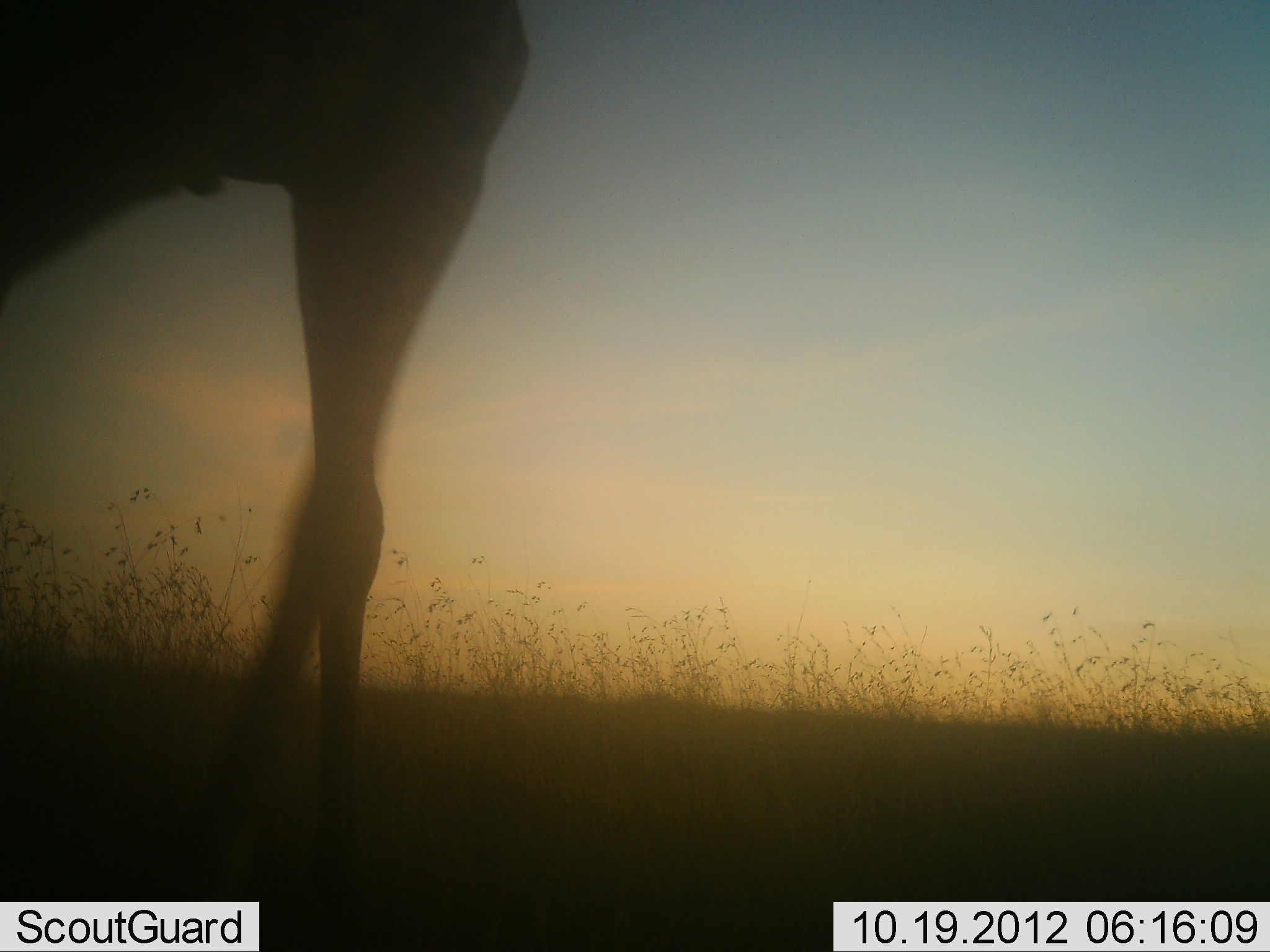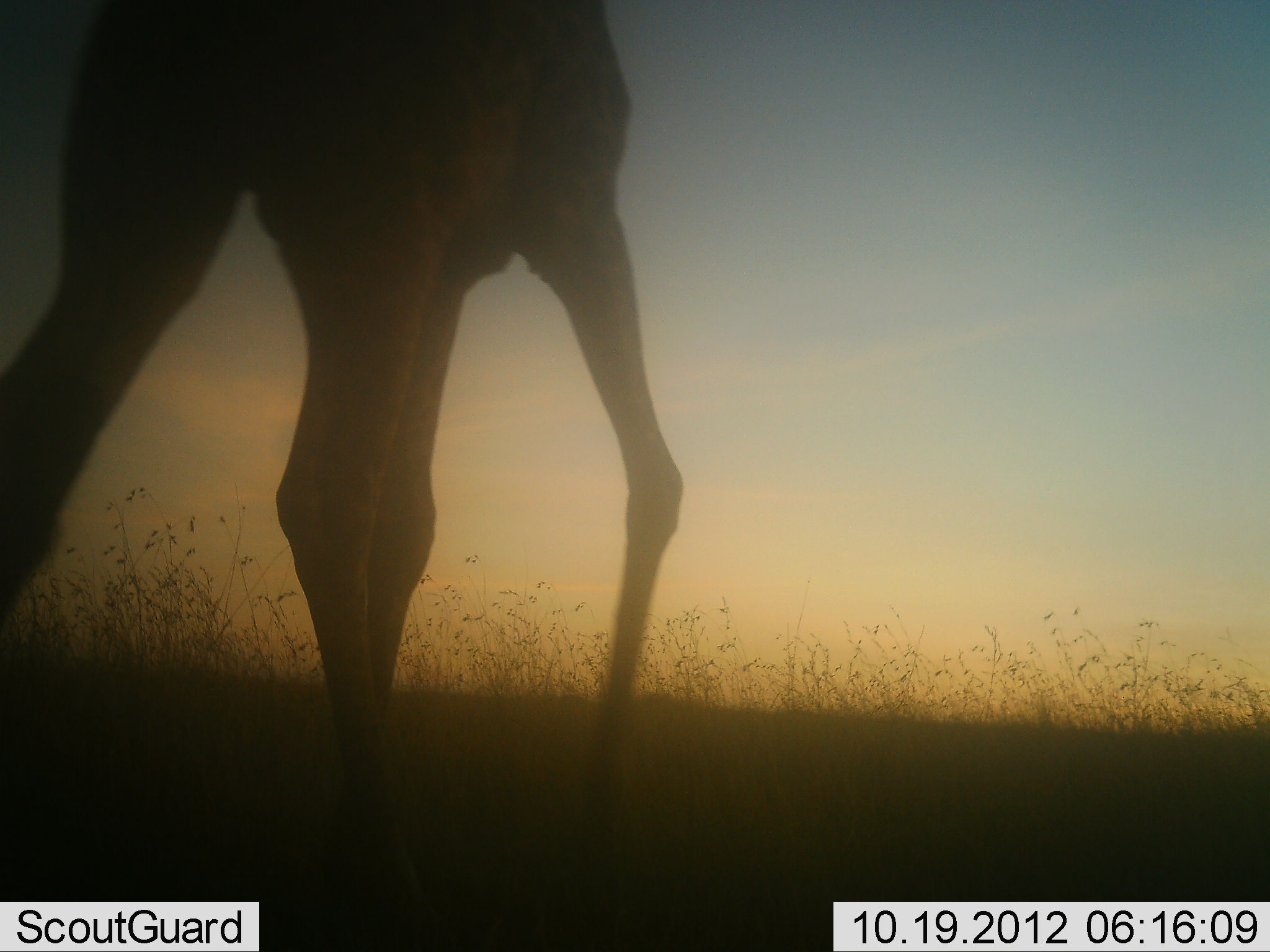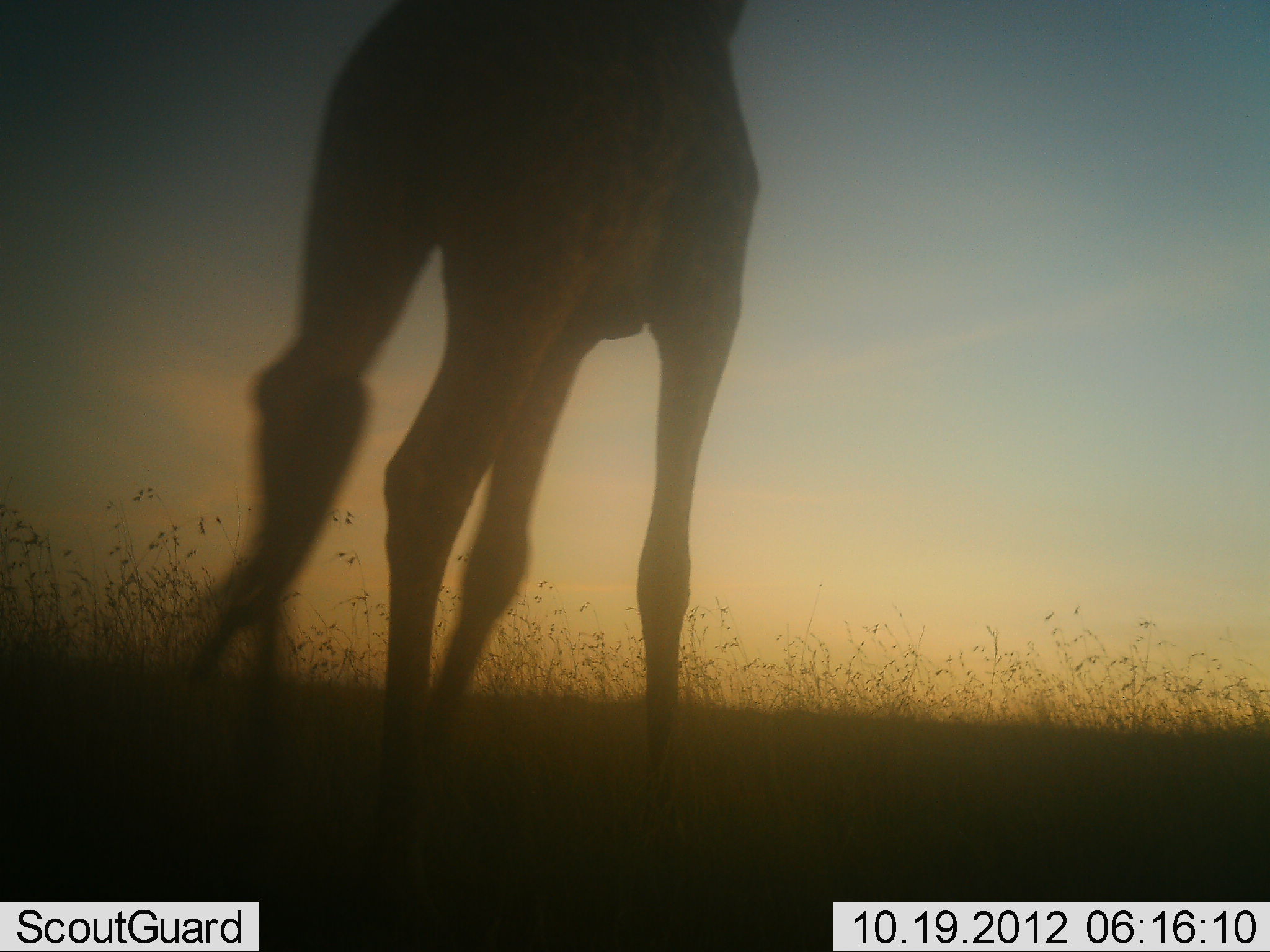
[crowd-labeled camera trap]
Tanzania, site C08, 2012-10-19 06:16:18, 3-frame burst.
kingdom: Animalia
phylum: Chordata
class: Mammalia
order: Artiodactyla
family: Giraffidae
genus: Giraffa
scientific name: Giraffa camelopardalis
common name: giraffe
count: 1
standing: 10%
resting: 0%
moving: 90%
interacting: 0%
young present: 0%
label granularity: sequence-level